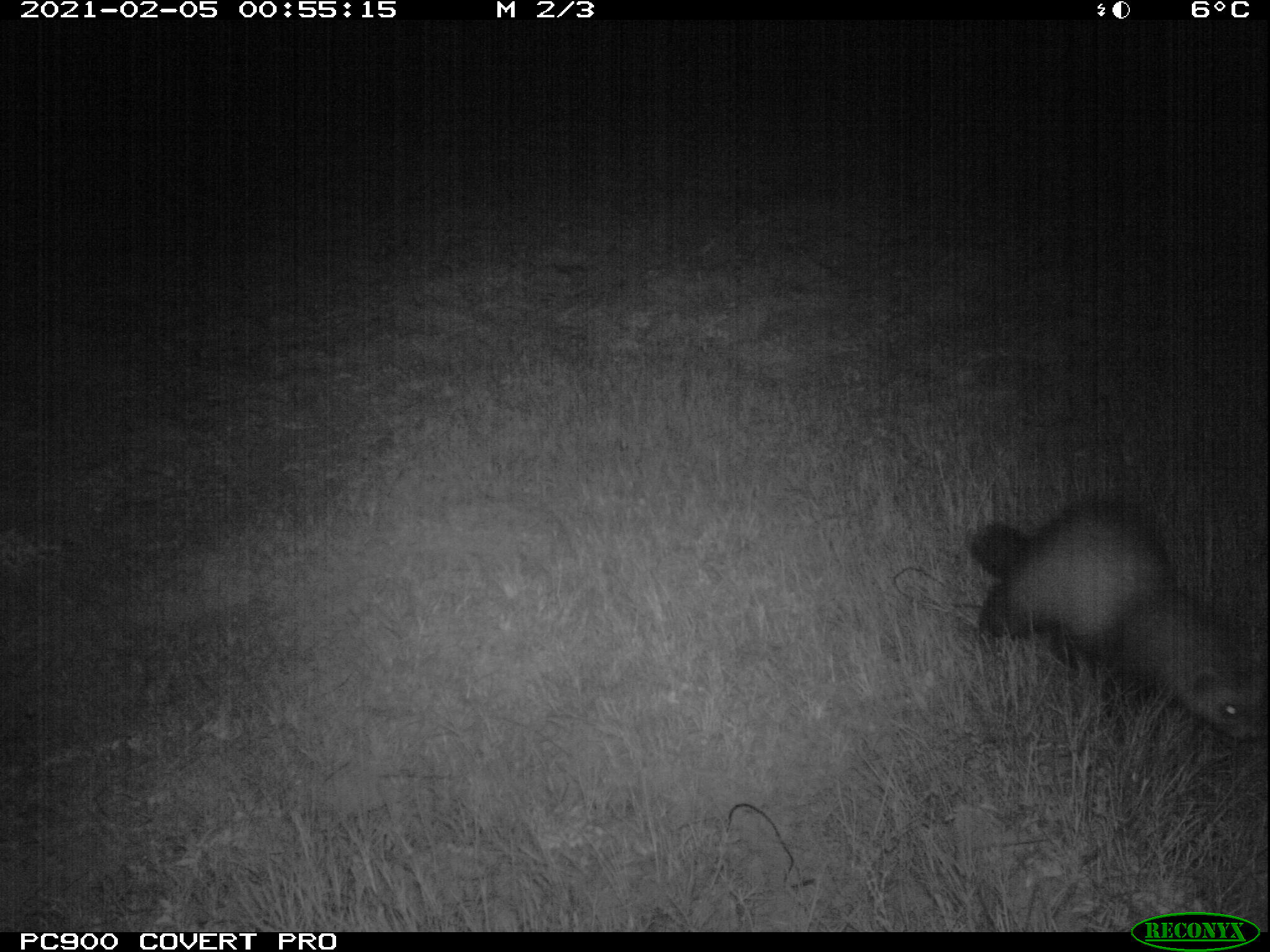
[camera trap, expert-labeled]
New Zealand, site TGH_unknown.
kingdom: Animalia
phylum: Chordata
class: Mammalia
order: Carnivora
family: Mustelidae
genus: Mustela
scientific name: Mustela furo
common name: ferret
Ferret (Mustela furo).